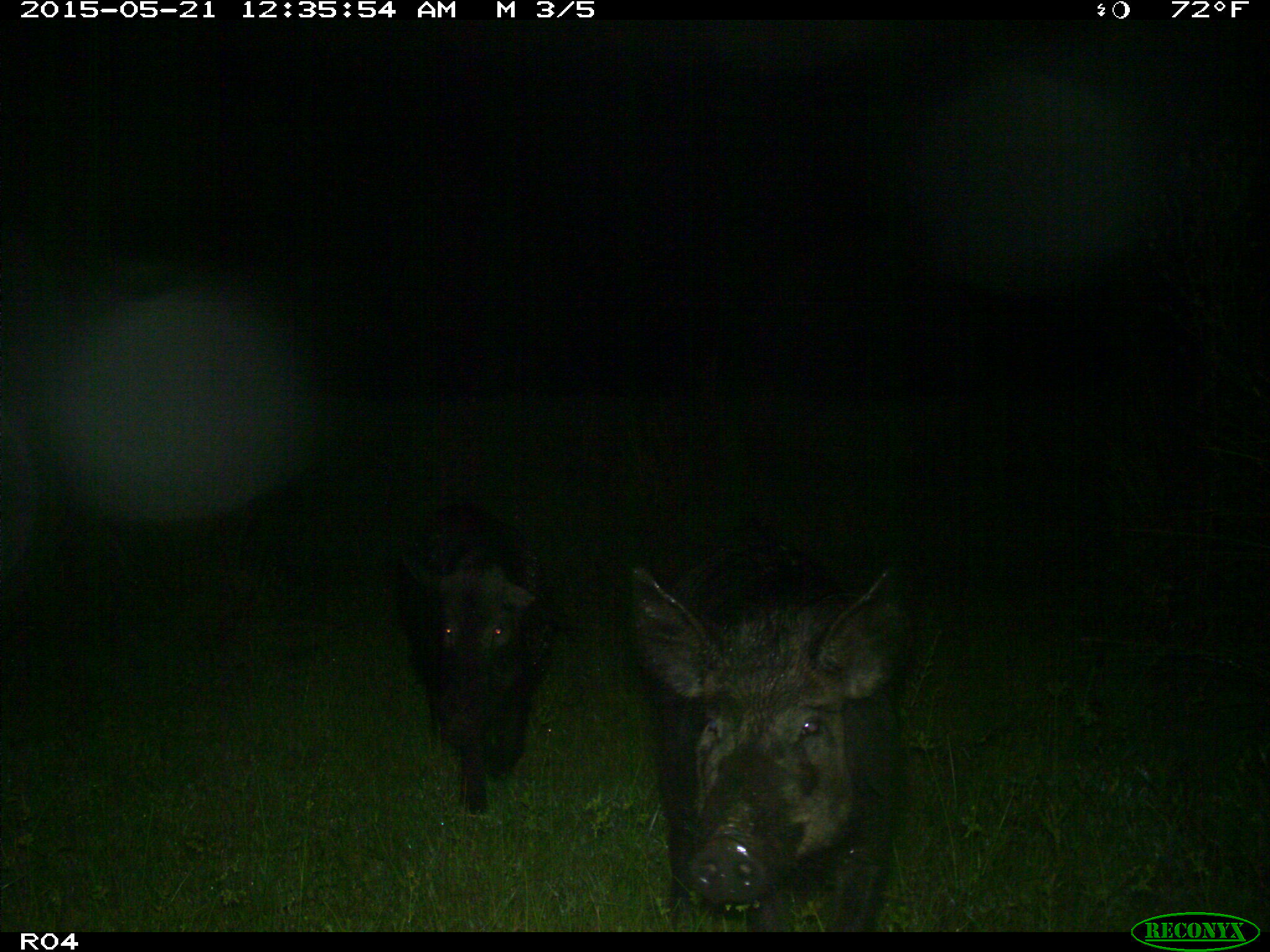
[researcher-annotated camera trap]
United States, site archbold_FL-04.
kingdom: Animalia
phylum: Chordata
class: Mammalia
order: Artiodactyla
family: Suidae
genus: Sus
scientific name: Sus scrofa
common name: wild boar